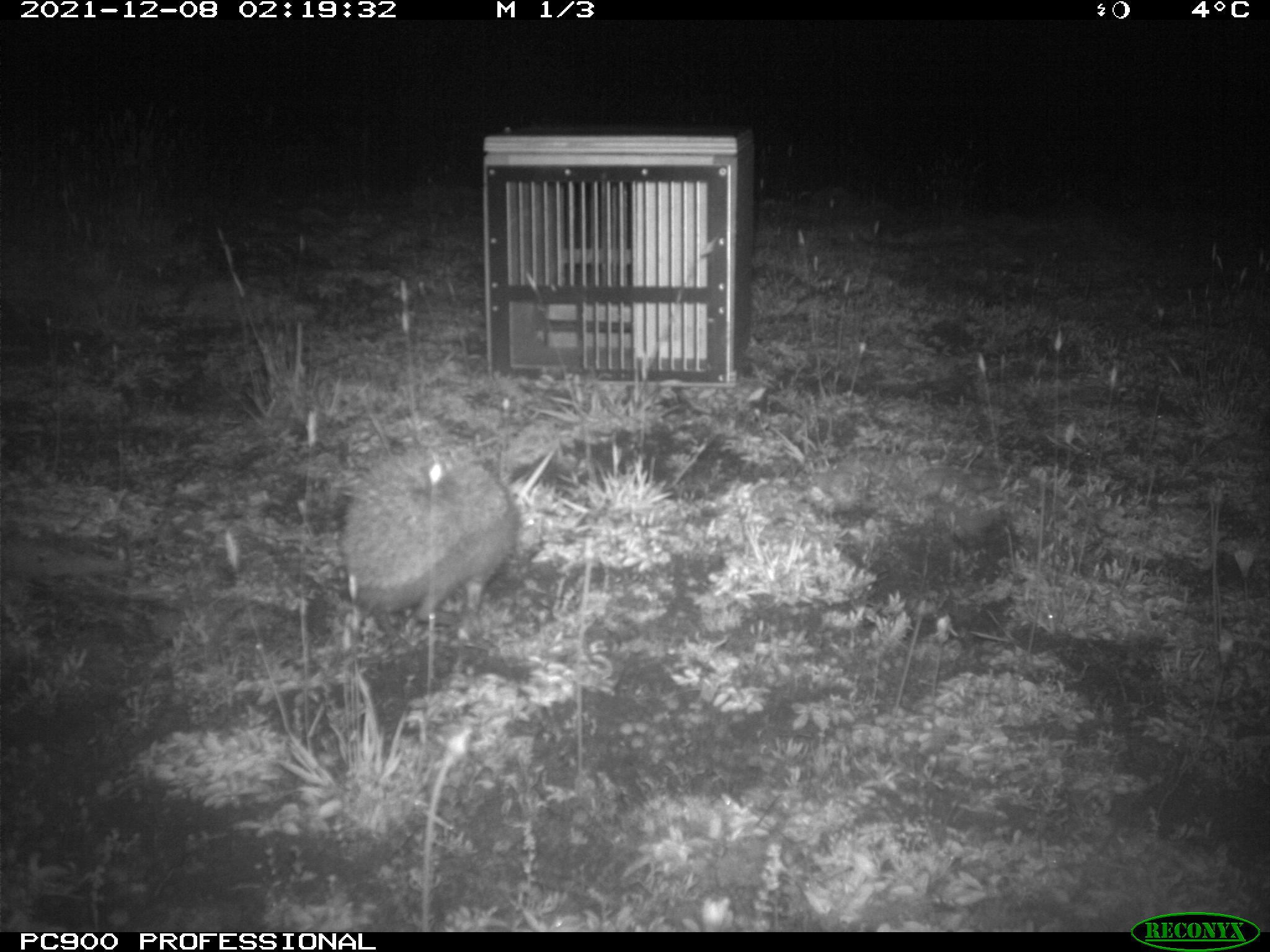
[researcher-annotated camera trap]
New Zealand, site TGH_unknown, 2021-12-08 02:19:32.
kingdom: Animalia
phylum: Chordata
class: Mammalia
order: Eulipotyphla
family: Erinaceidae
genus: Erinaceus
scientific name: Erinaceus europaeus europaeus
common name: european hedgehog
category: hedgehog